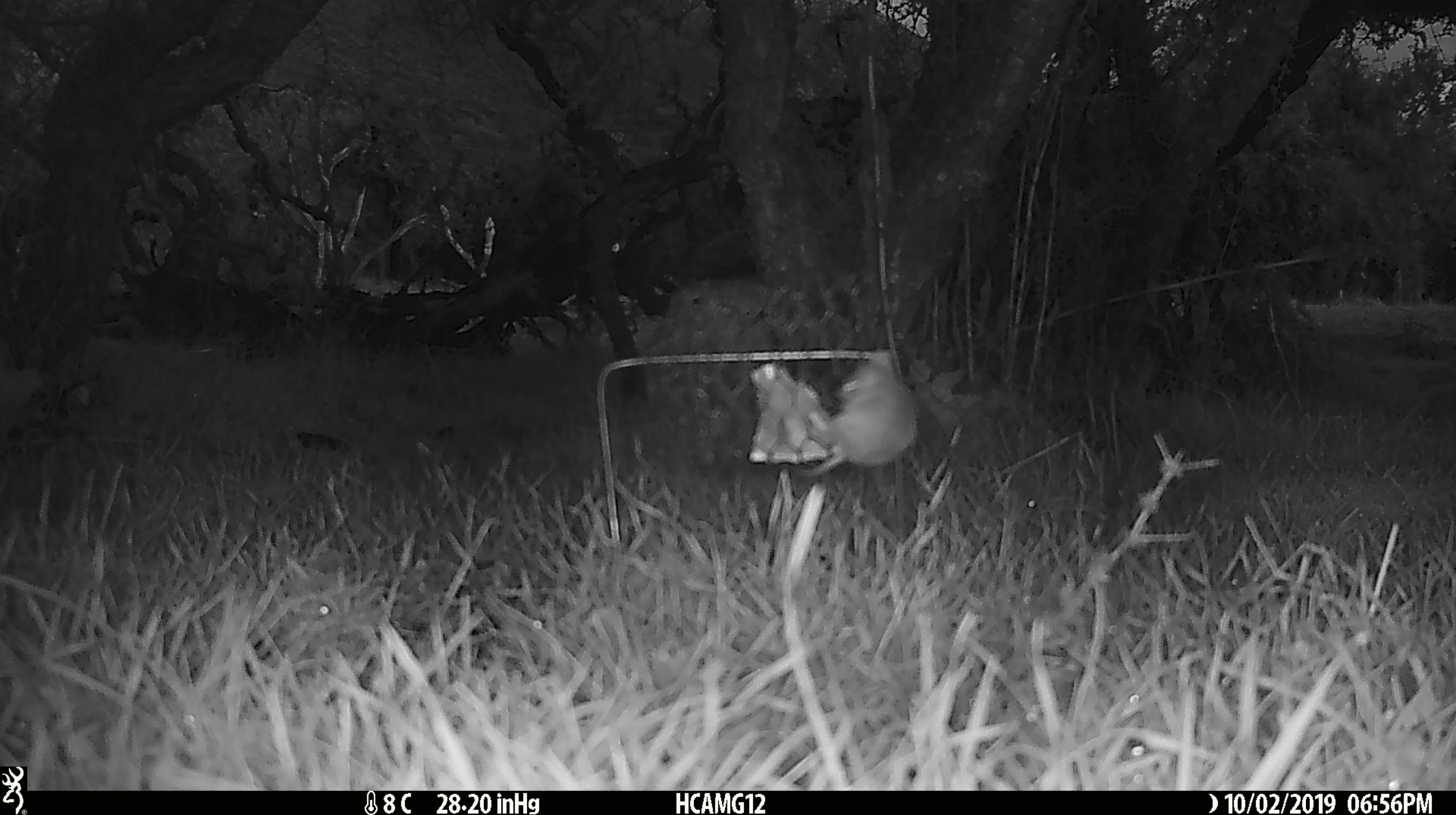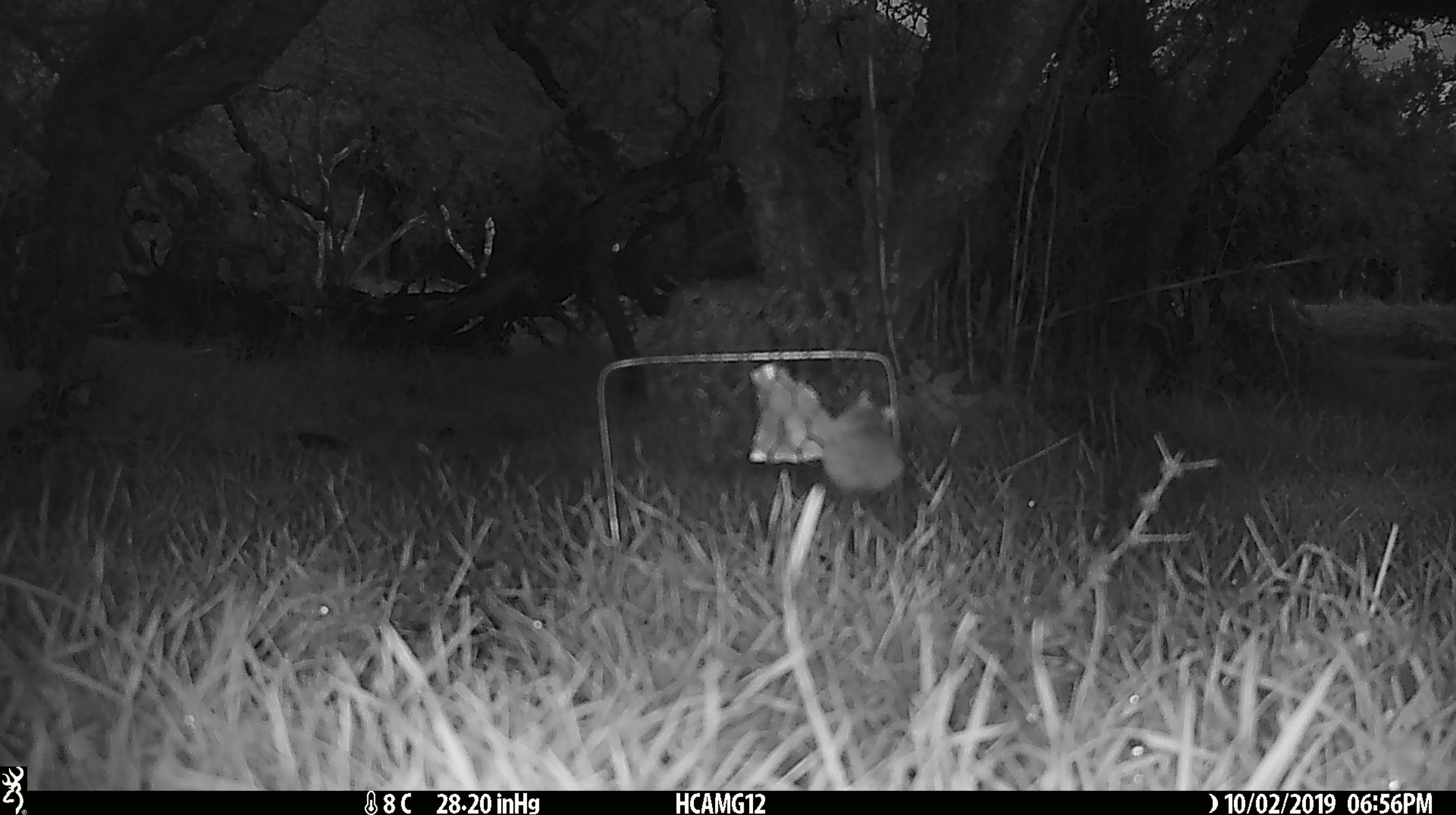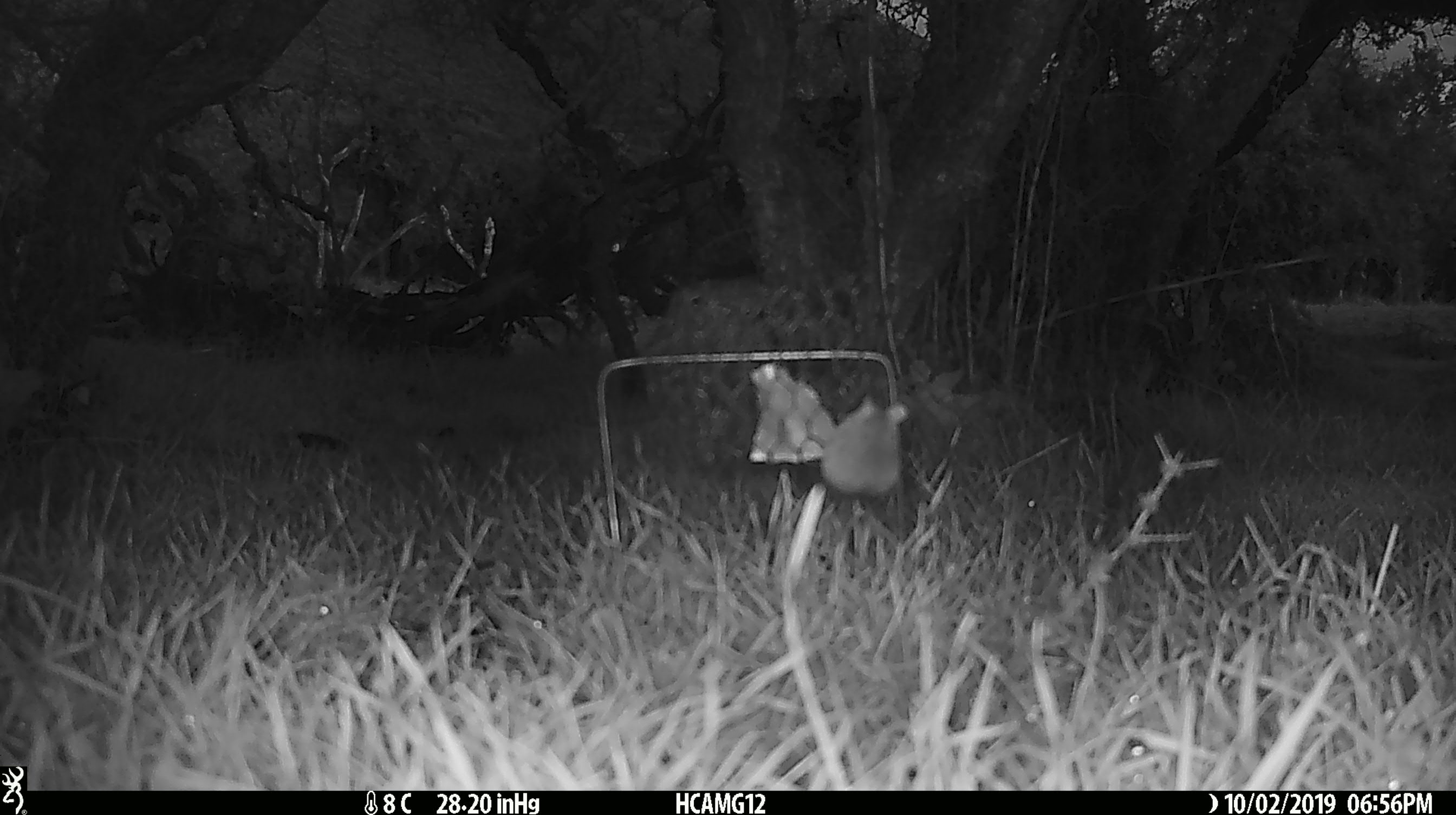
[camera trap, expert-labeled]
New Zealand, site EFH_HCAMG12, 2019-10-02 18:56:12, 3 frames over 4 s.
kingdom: Animalia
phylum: Chordata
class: Mammalia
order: Rodentia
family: Muridae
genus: Mus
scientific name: Mus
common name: mouse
Mouse (Mus).